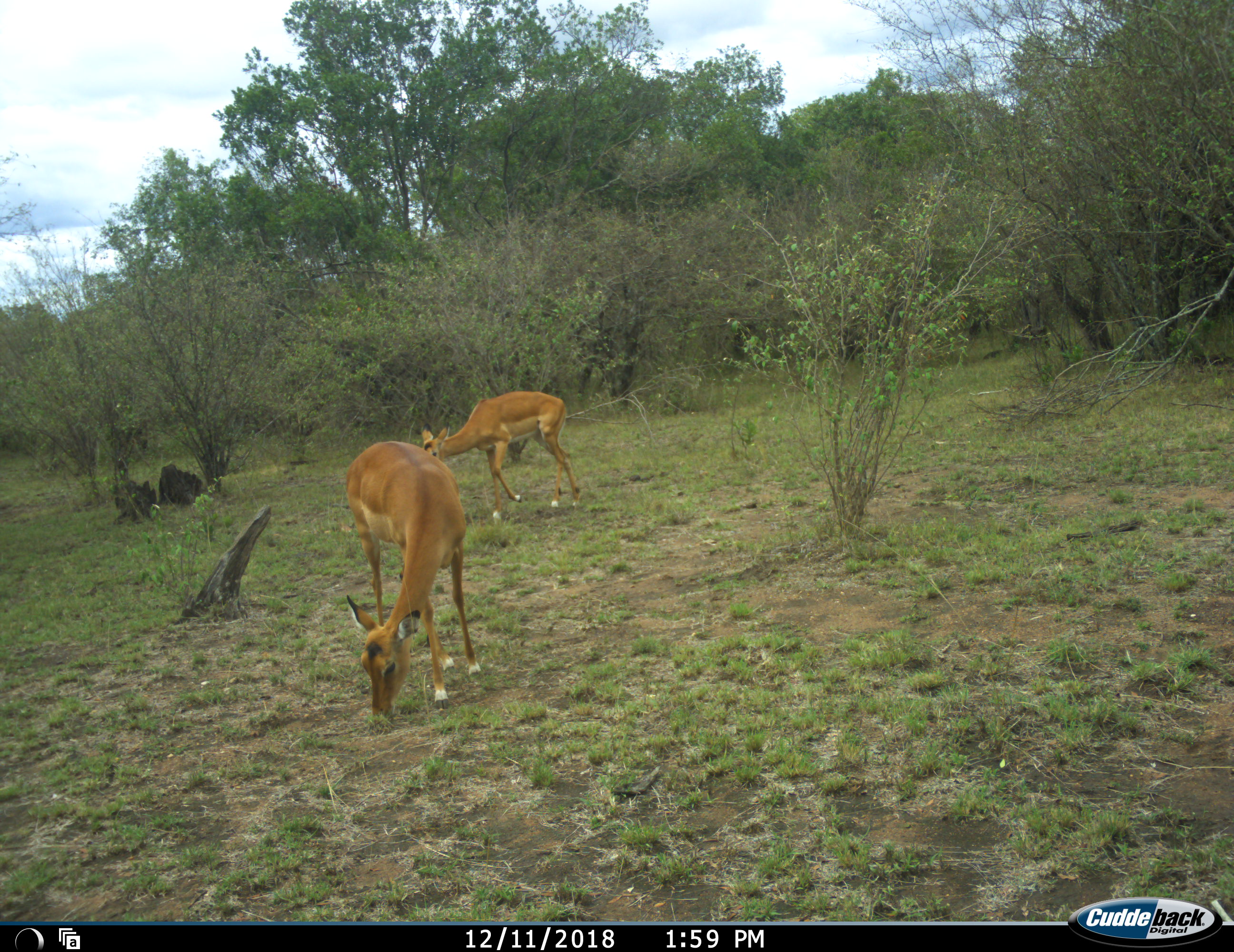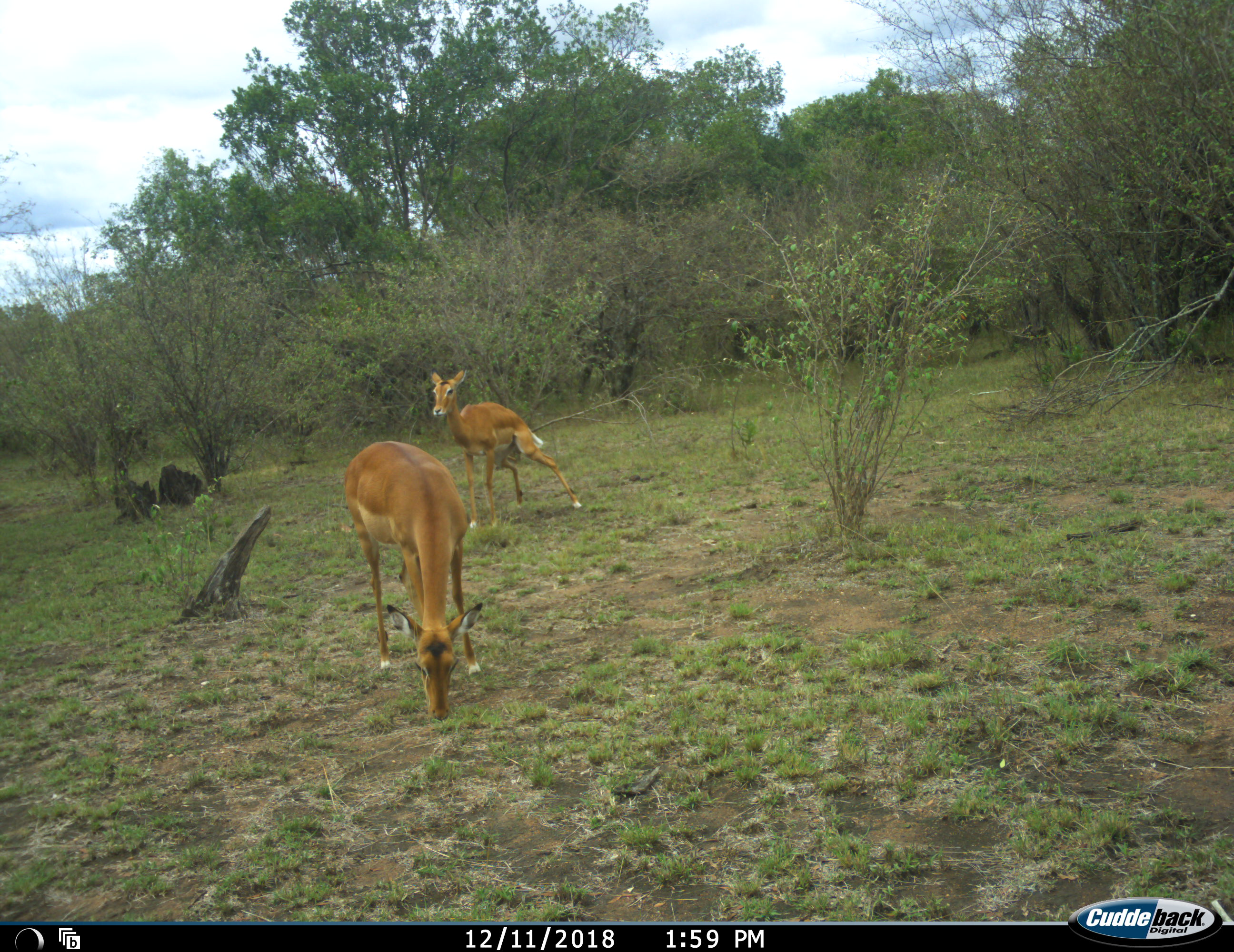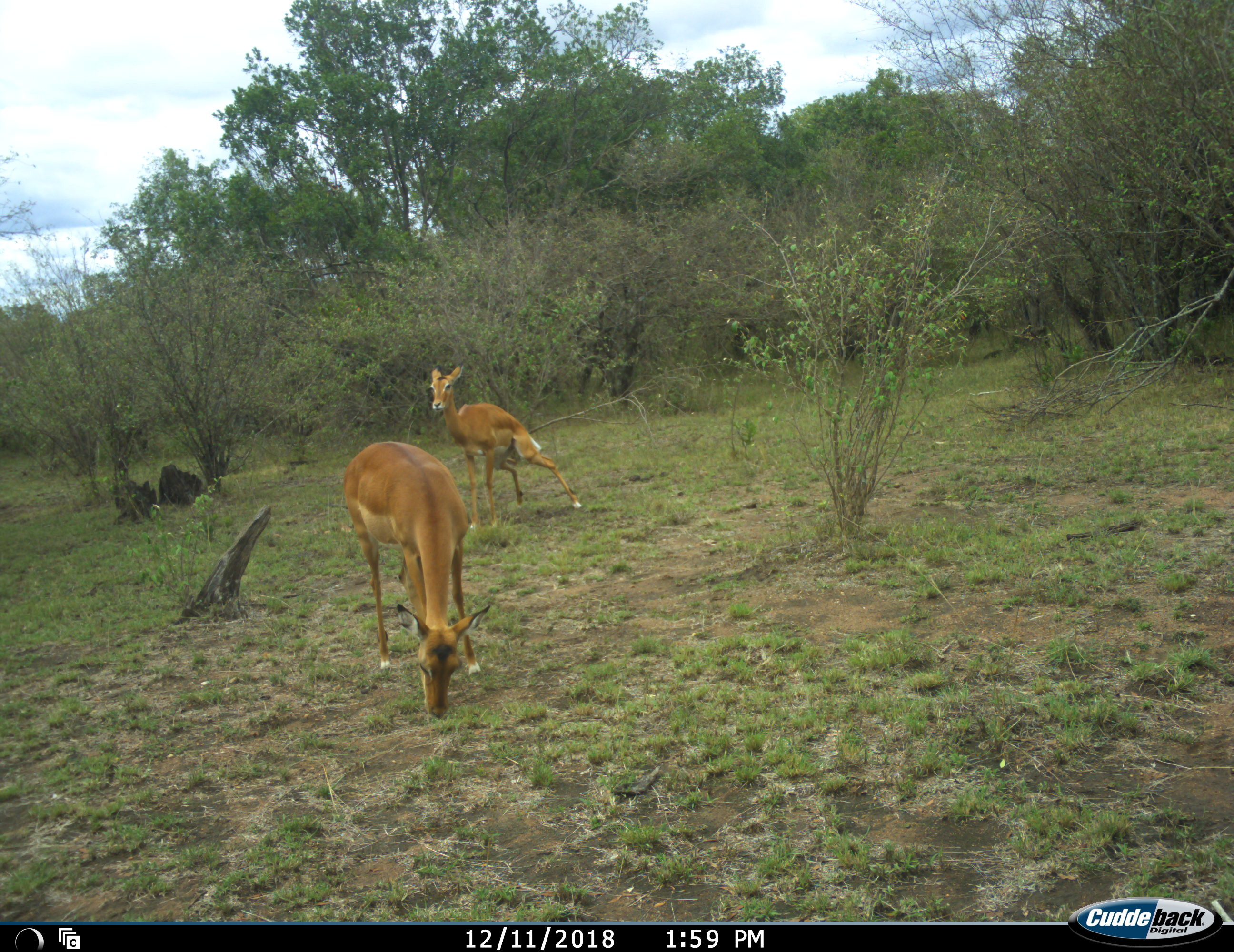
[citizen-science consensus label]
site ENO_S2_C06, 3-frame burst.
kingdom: Animalia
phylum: Chordata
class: Mammalia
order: Artiodactyla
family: Bovidae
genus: Aepyceros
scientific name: Aepyceros melampus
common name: impala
Impala (Aepyceros melampus), count 2. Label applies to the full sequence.